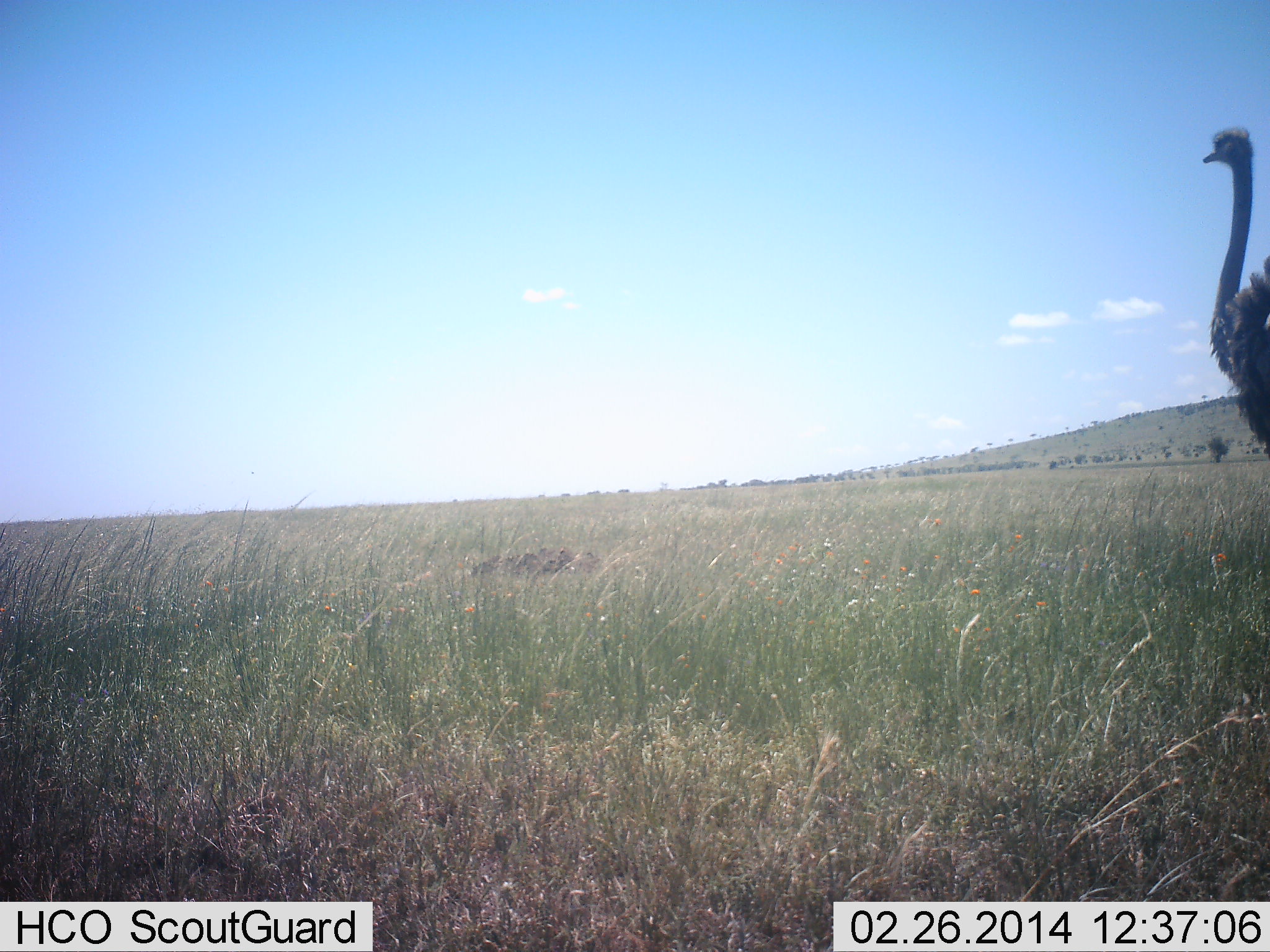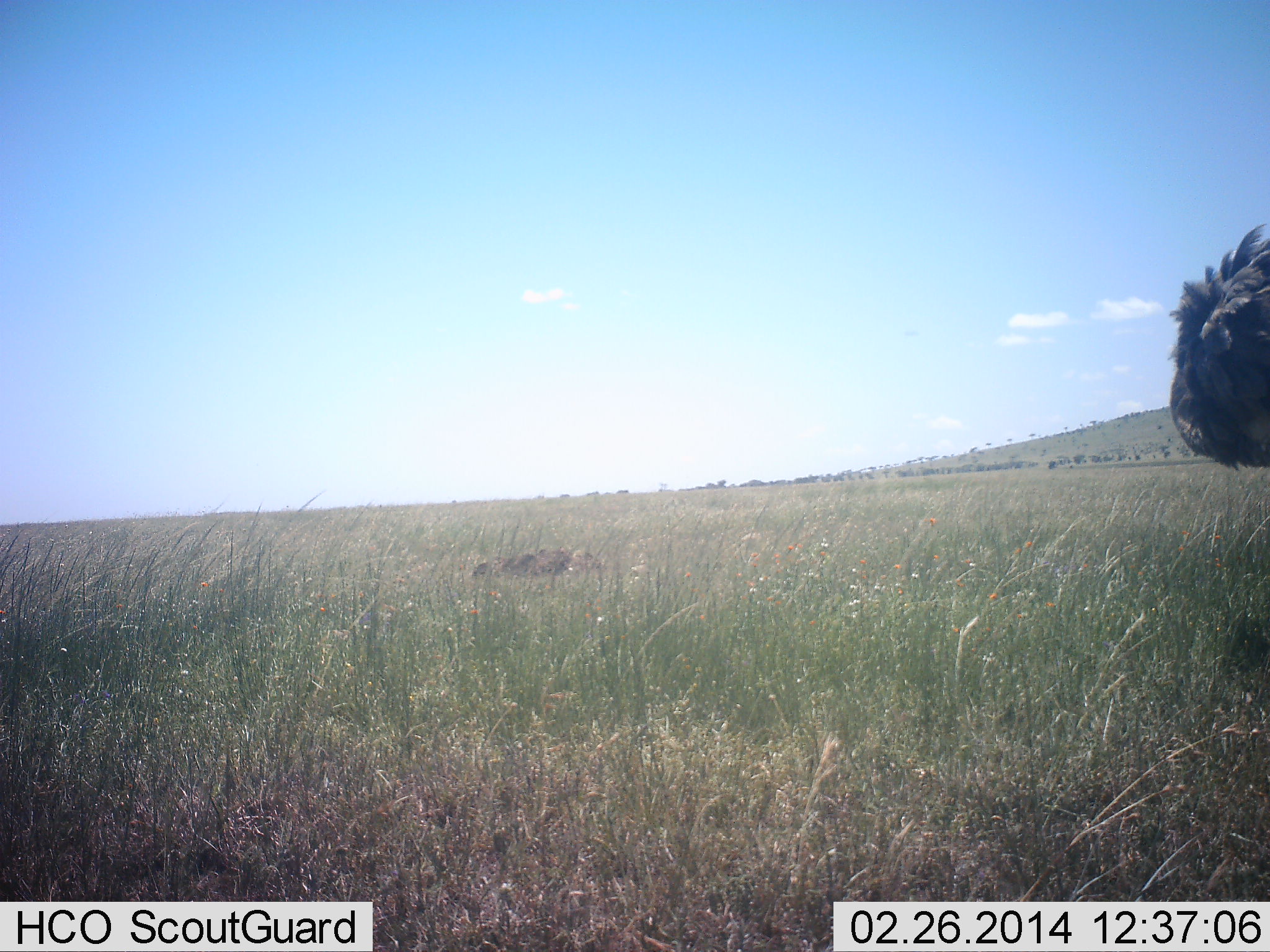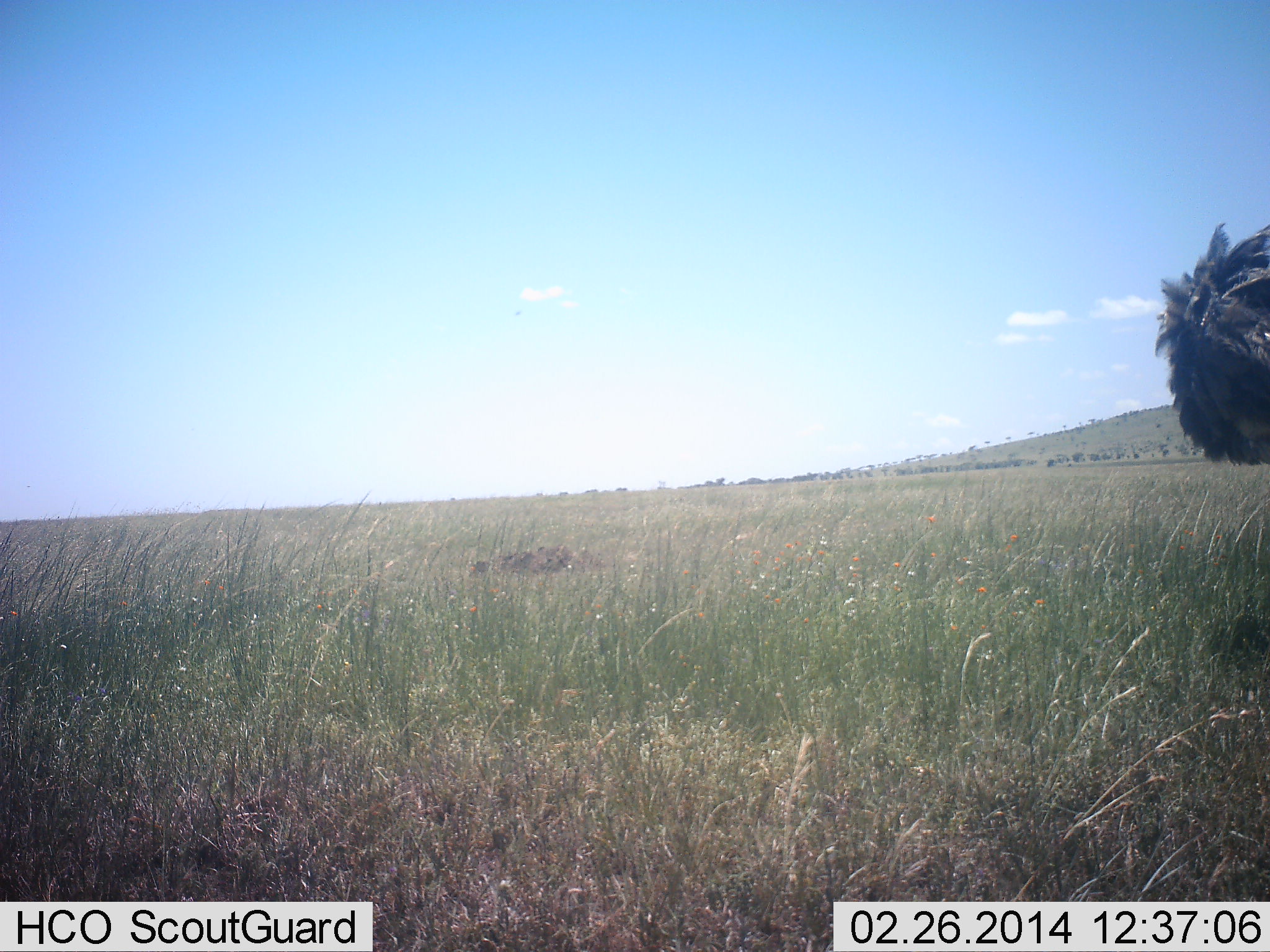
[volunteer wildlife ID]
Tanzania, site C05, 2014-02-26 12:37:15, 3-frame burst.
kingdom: Animalia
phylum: Chordata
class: Aves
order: Struthioniformes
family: Struthionidae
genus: Struthio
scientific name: Struthio camelus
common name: ostrich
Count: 1.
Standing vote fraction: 70%.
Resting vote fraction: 10%.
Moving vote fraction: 20%.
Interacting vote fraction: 0%.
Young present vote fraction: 0%.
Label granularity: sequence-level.